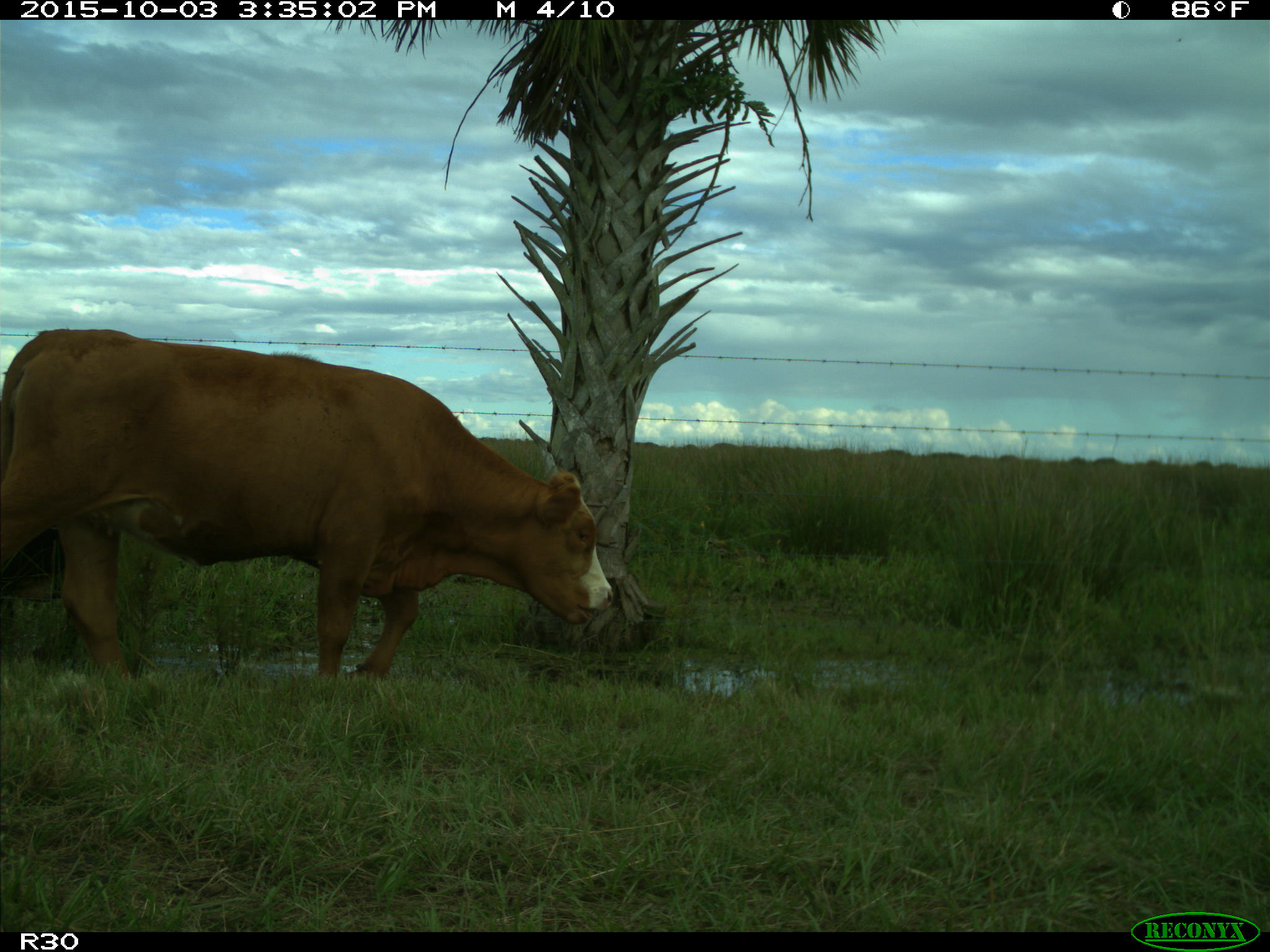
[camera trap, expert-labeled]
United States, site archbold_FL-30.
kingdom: Animalia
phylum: Chordata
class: Mammalia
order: Artiodactyla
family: Bovidae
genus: Bos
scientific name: Bos taurus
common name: domestic cow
Bos taurus (domestic cow).